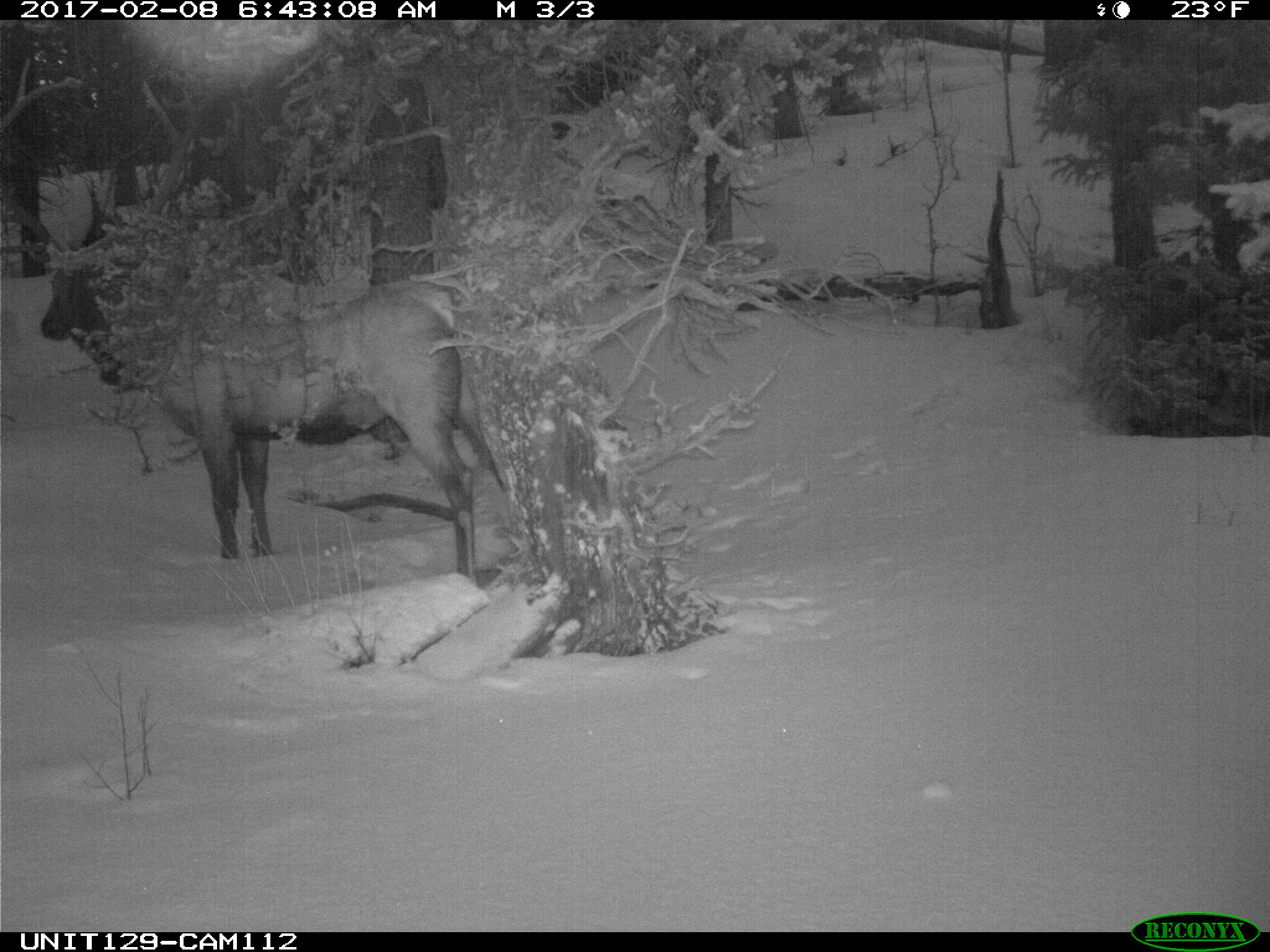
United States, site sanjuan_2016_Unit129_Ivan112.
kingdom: Animalia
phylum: Chordata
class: Mammalia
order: Artiodactyla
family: Cervidae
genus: Cervus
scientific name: Cervus elaphus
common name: red deer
Cervus elaphus (red deer).